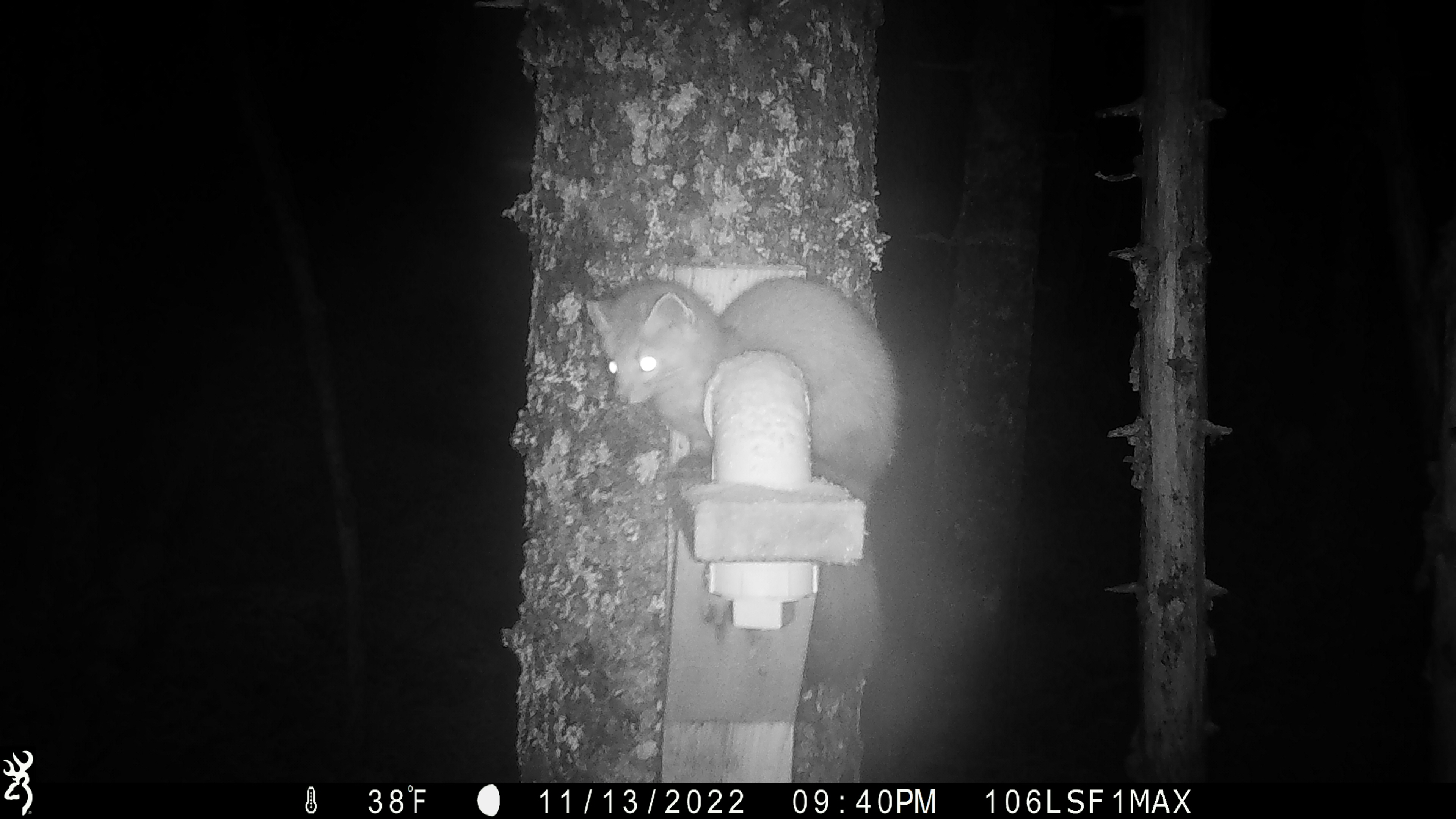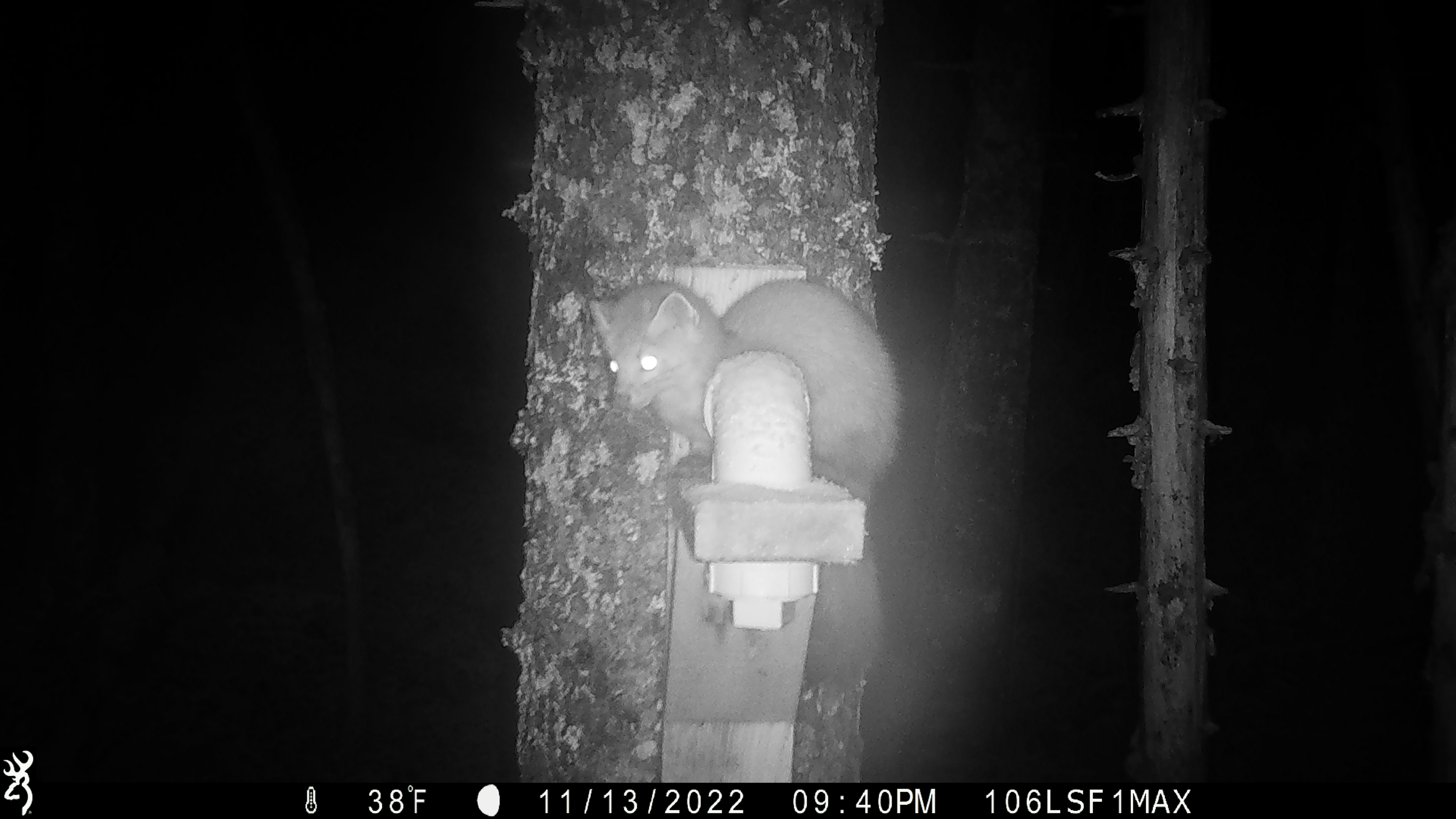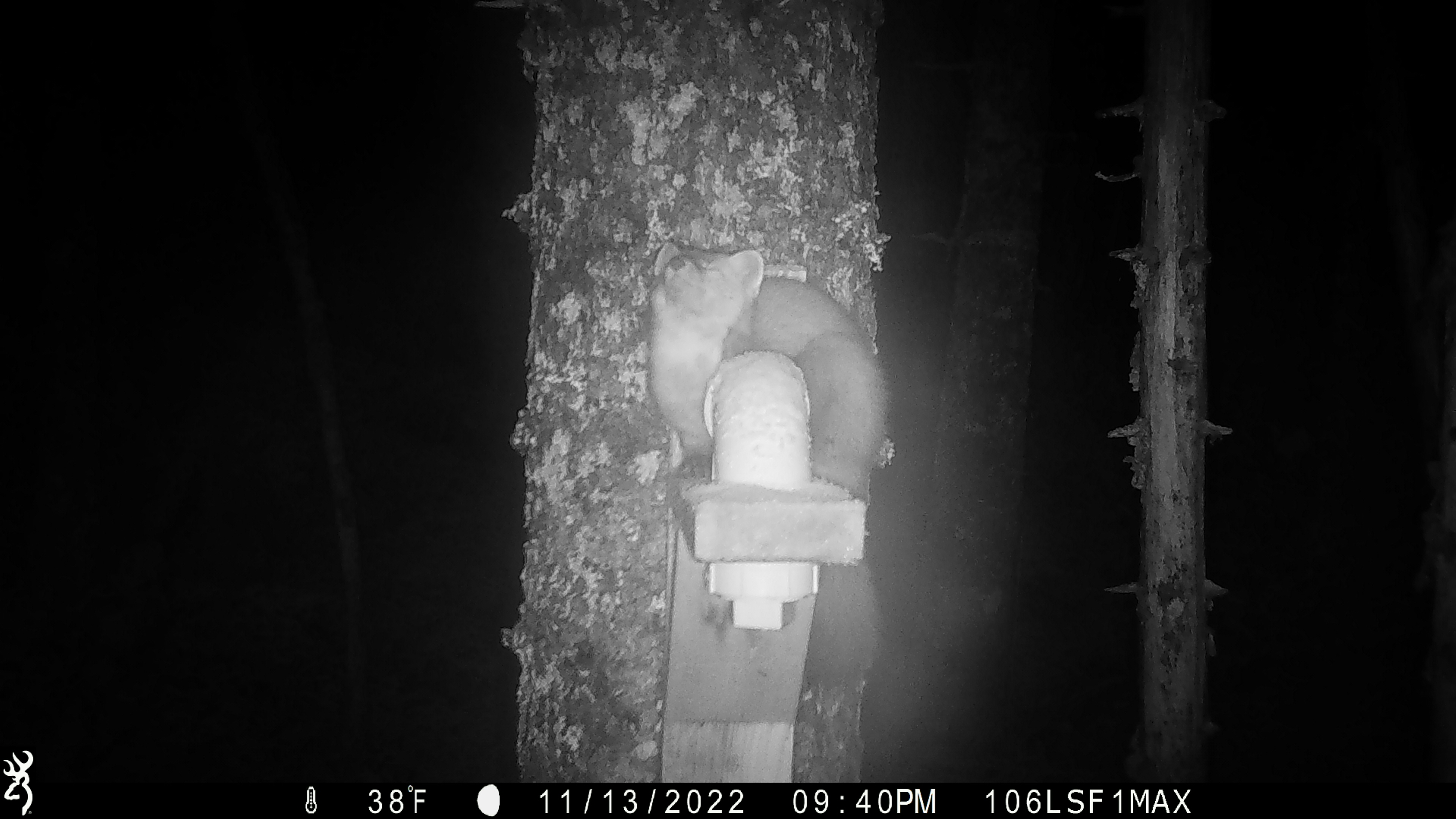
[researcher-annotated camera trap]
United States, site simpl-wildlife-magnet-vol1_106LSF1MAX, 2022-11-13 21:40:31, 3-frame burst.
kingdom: Animalia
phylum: Chordata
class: Mammalia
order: Carnivora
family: Mustelidae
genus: Martes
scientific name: Martes americana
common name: american marten